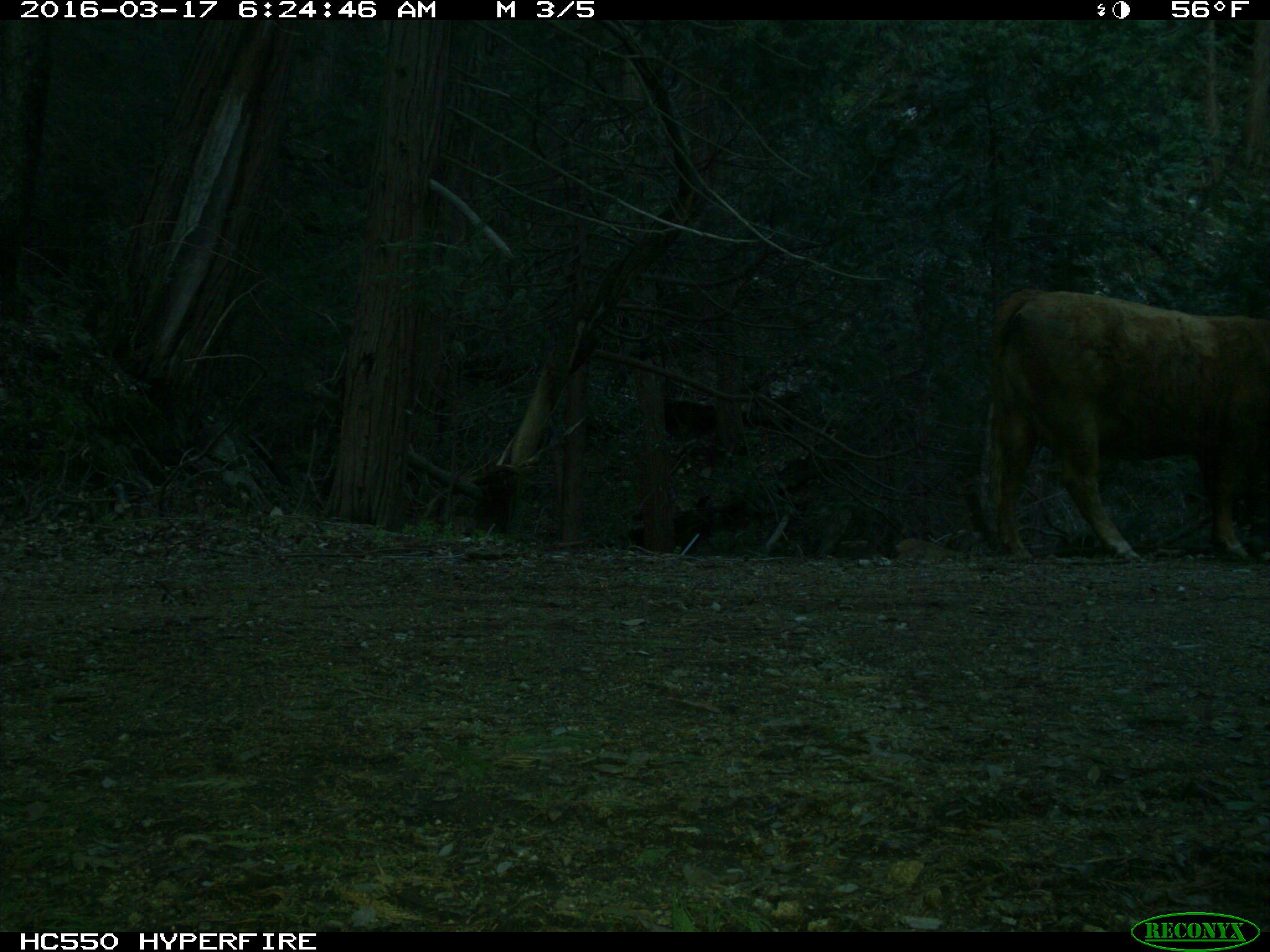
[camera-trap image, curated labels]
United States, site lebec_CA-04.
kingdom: Animalia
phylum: Chordata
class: Mammalia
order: Artiodactyla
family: Bovidae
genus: Bos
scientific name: Bos taurus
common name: domestic cow